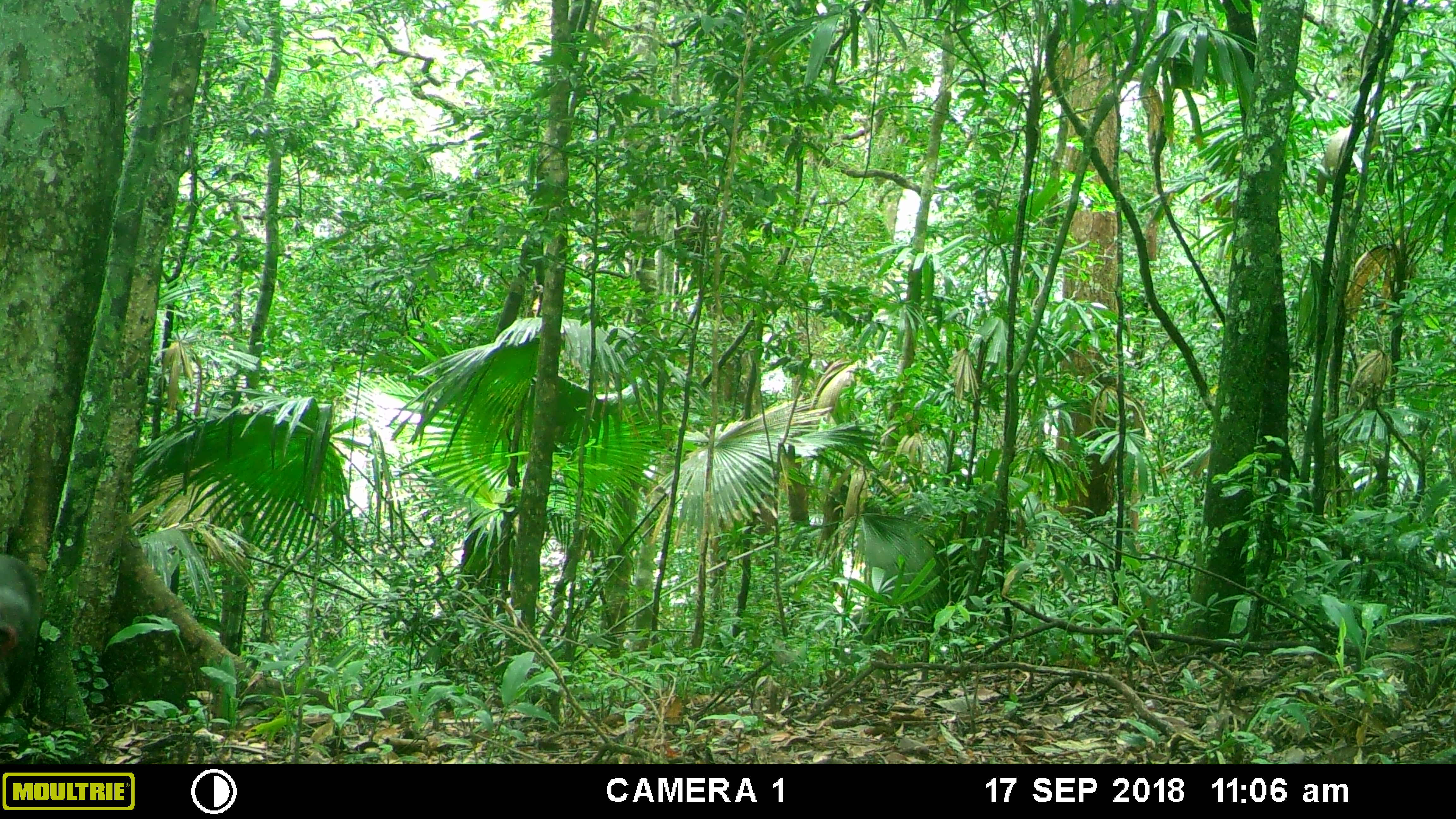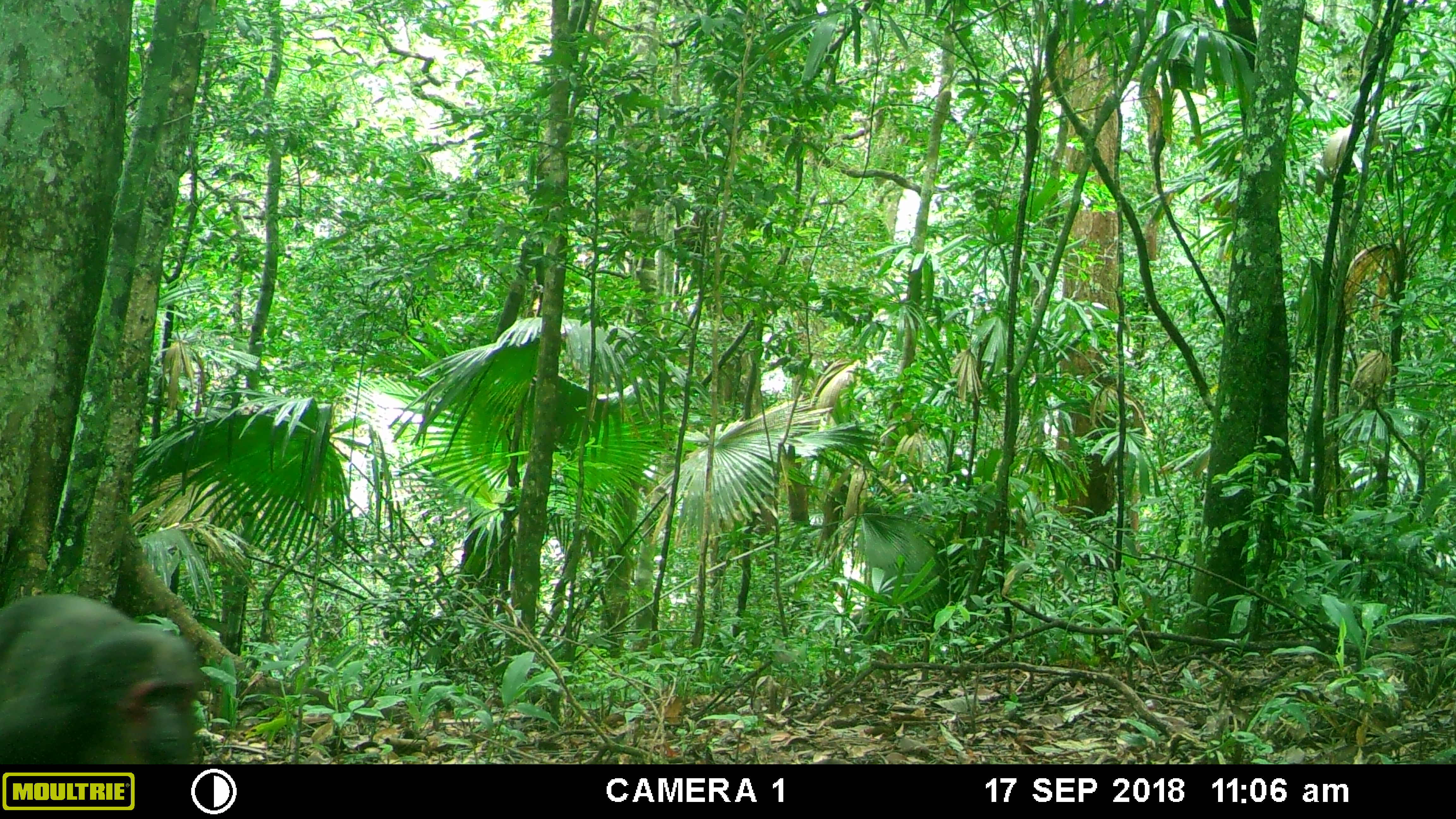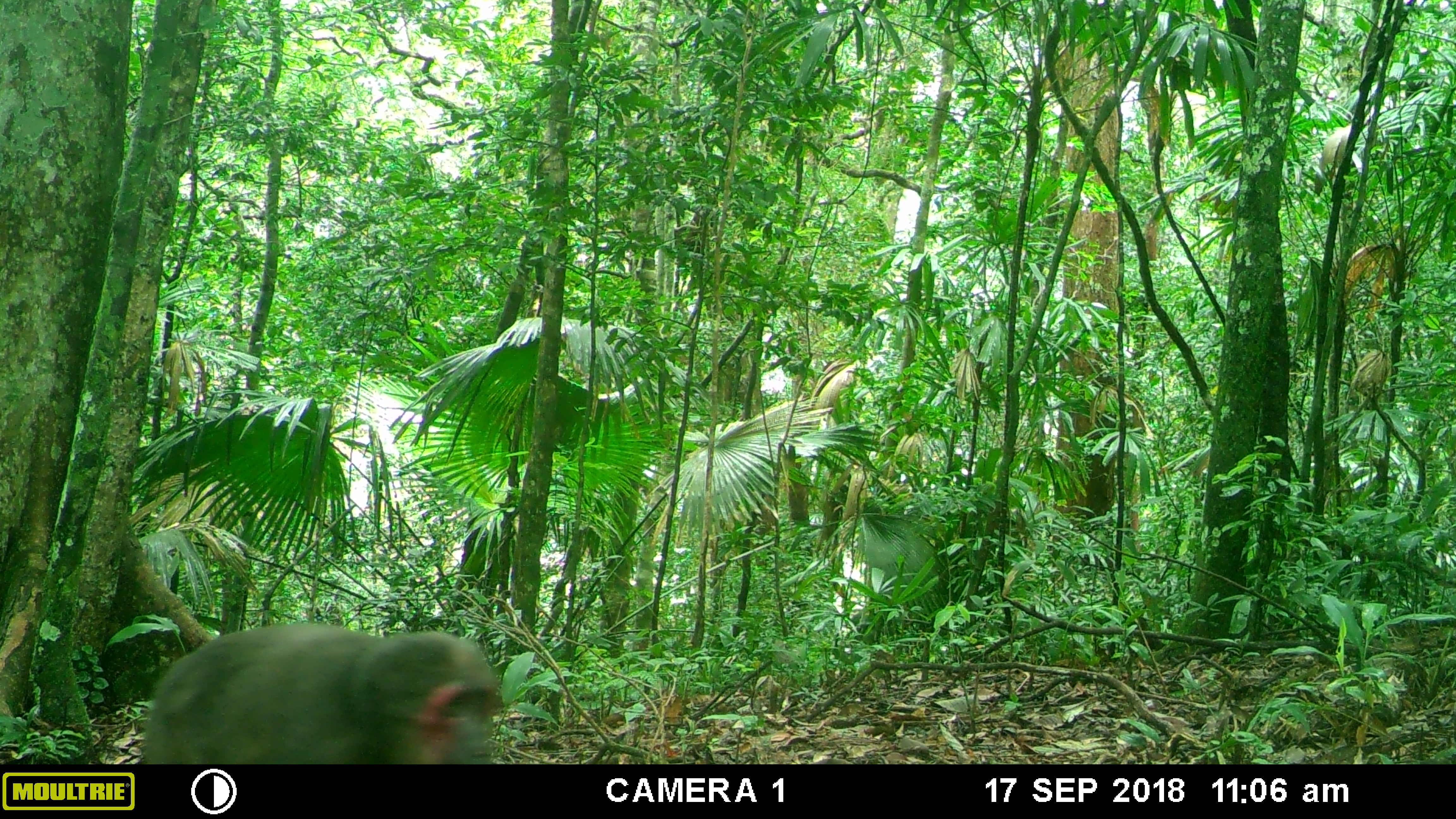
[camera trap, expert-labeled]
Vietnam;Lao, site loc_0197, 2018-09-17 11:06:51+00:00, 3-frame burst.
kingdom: Animalia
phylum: Chordata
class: Mammalia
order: Primates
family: Cercopithecidae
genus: Macaca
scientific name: Macaca arctoides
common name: stump-tailed macaque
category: stump tailed macaque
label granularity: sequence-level